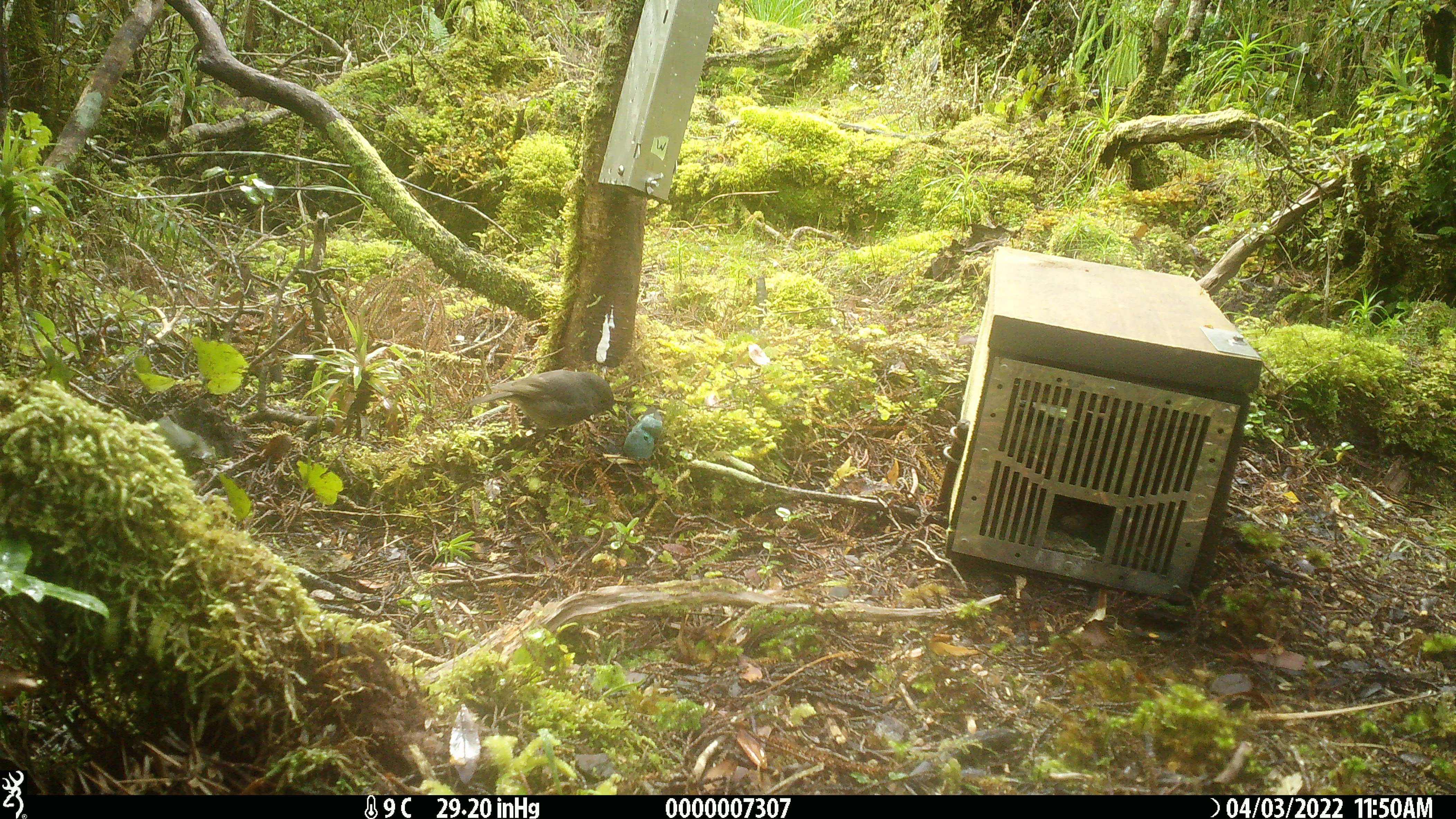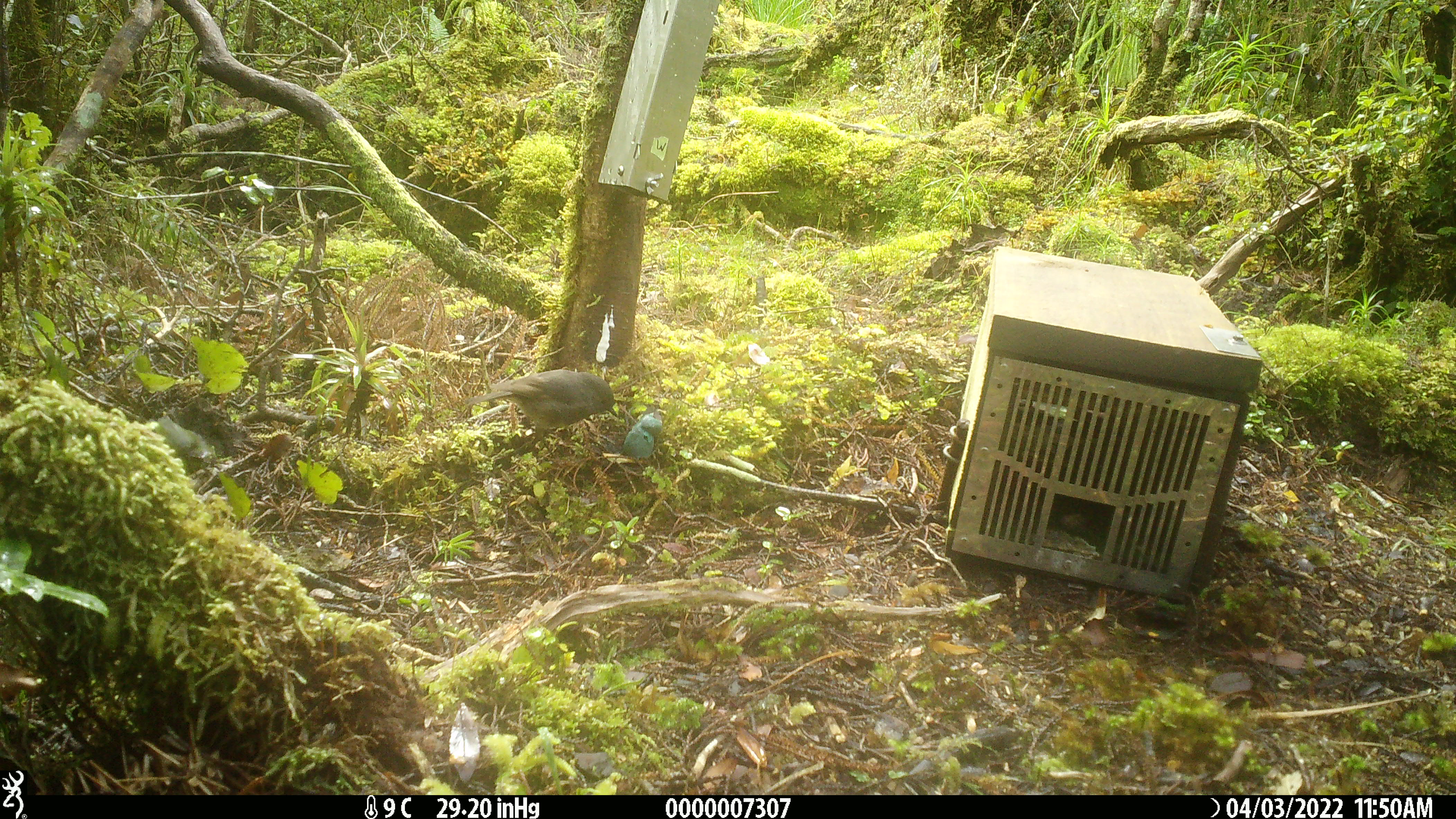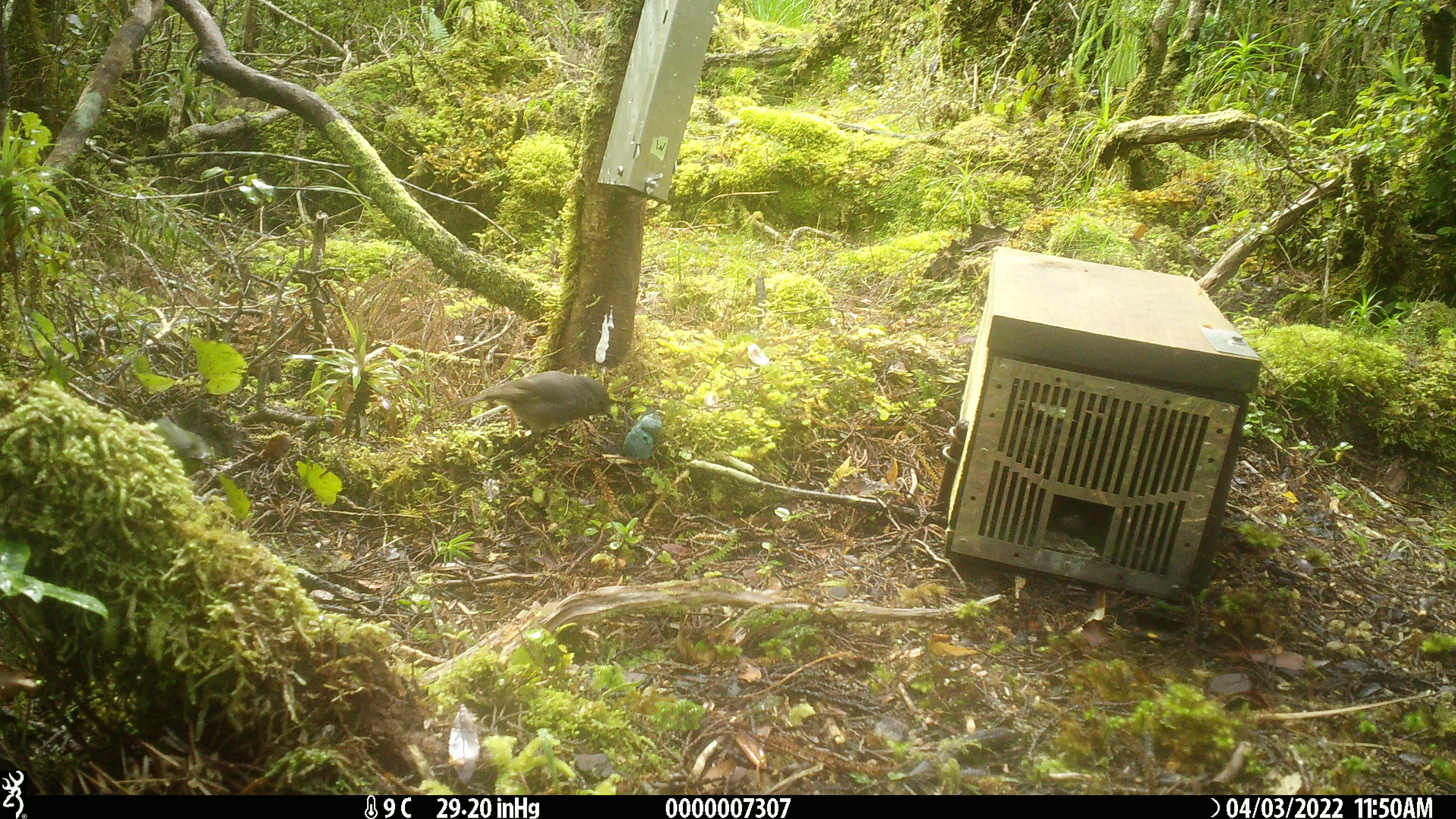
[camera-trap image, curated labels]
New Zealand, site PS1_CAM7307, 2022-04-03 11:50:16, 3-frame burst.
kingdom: Animalia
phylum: Chordata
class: Aves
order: Passeriformes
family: Petroicidae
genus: Petroica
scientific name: Petroica australis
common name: new zealand robin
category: robin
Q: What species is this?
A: Robin (new zealand robin) (Petroica australis).